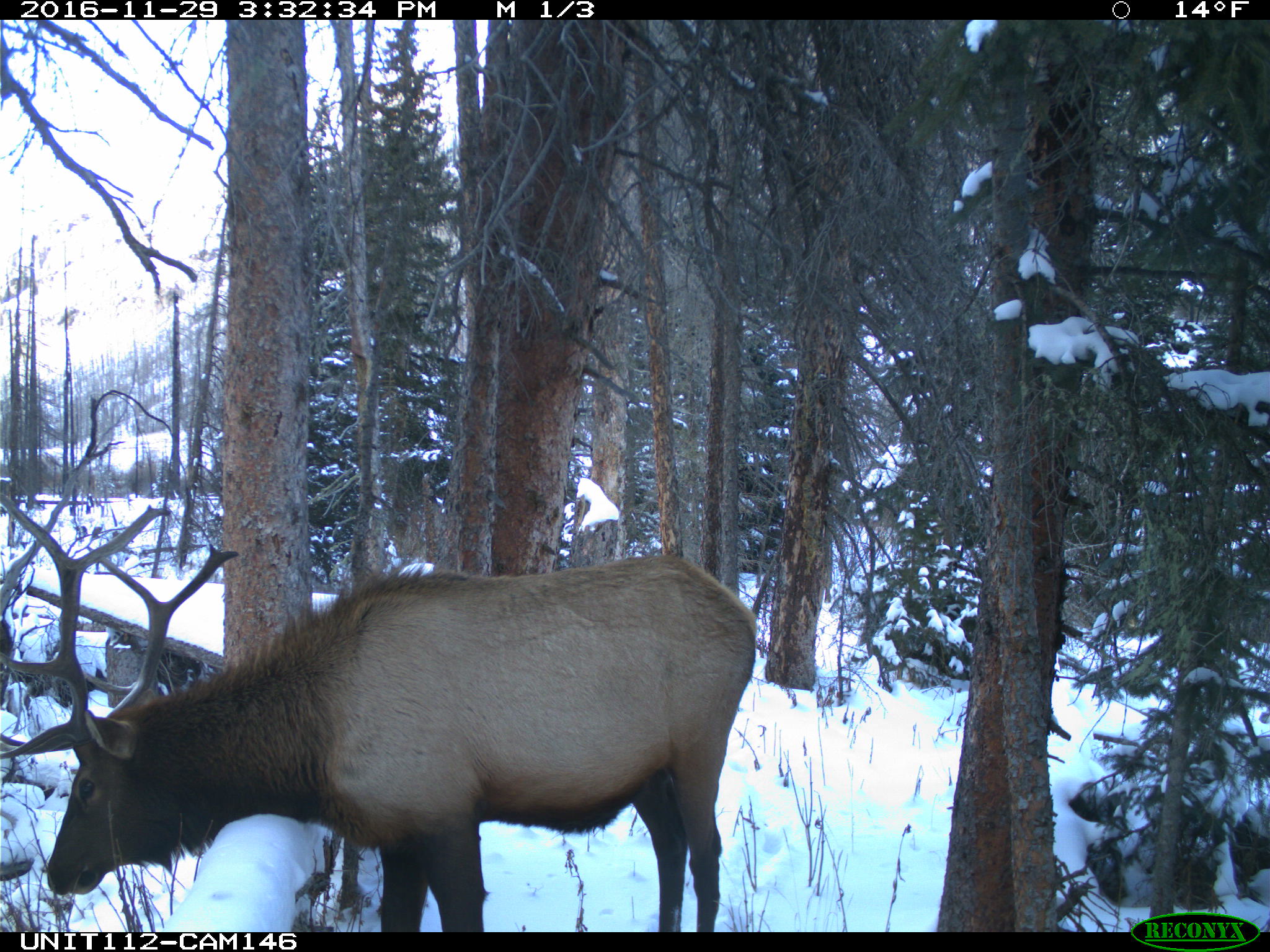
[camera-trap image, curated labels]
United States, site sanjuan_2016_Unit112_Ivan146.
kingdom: Animalia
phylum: Chordata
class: Mammalia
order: Artiodactyla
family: Cervidae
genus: Cervus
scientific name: Cervus elaphus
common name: red deer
Cervus elaphus (red deer).